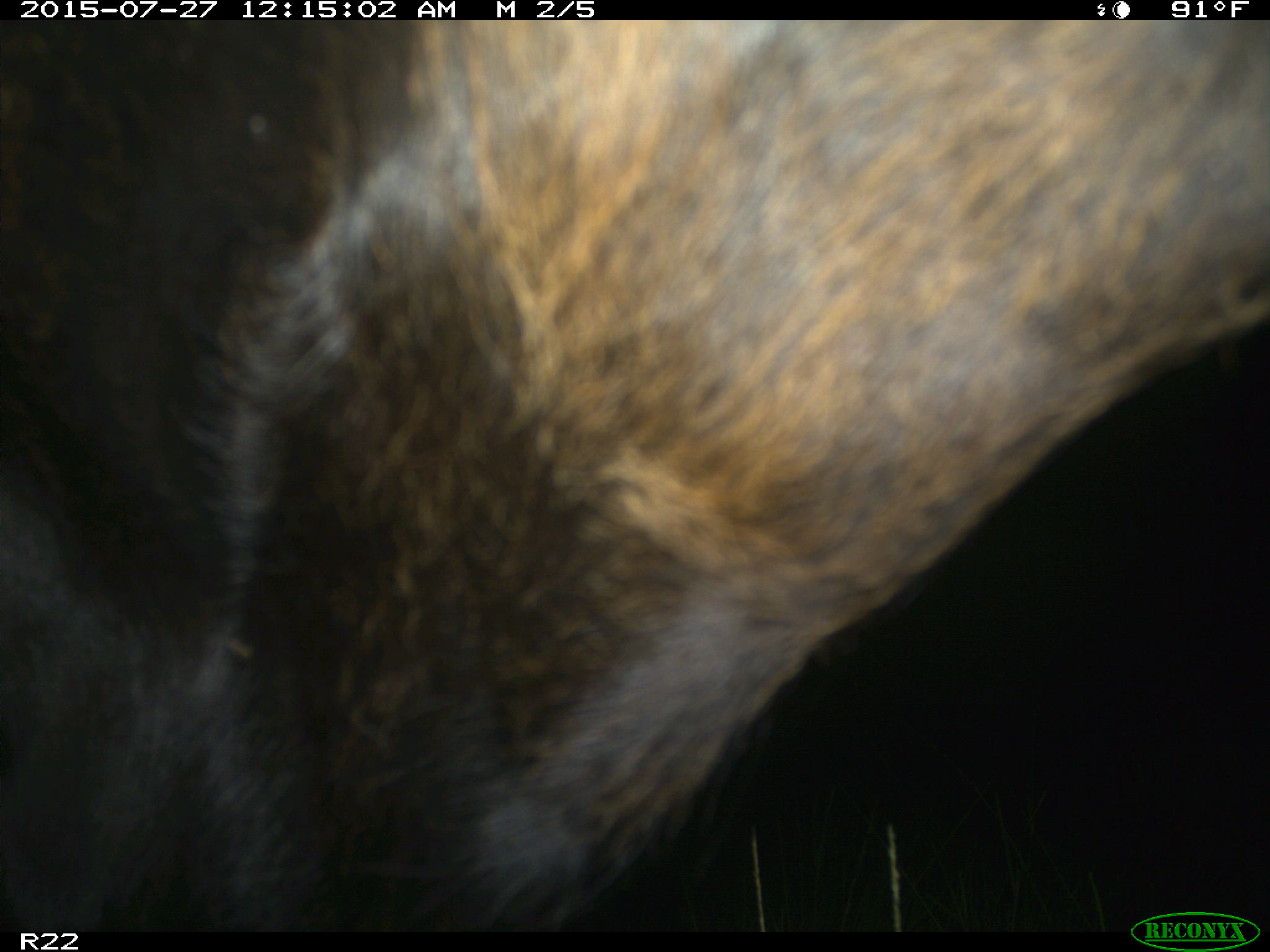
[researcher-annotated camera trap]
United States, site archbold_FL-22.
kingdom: Animalia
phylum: Chordata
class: Mammalia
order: Artiodactyla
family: Bovidae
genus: Bos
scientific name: Bos taurus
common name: domestic cow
Bos taurus (domestic cow).